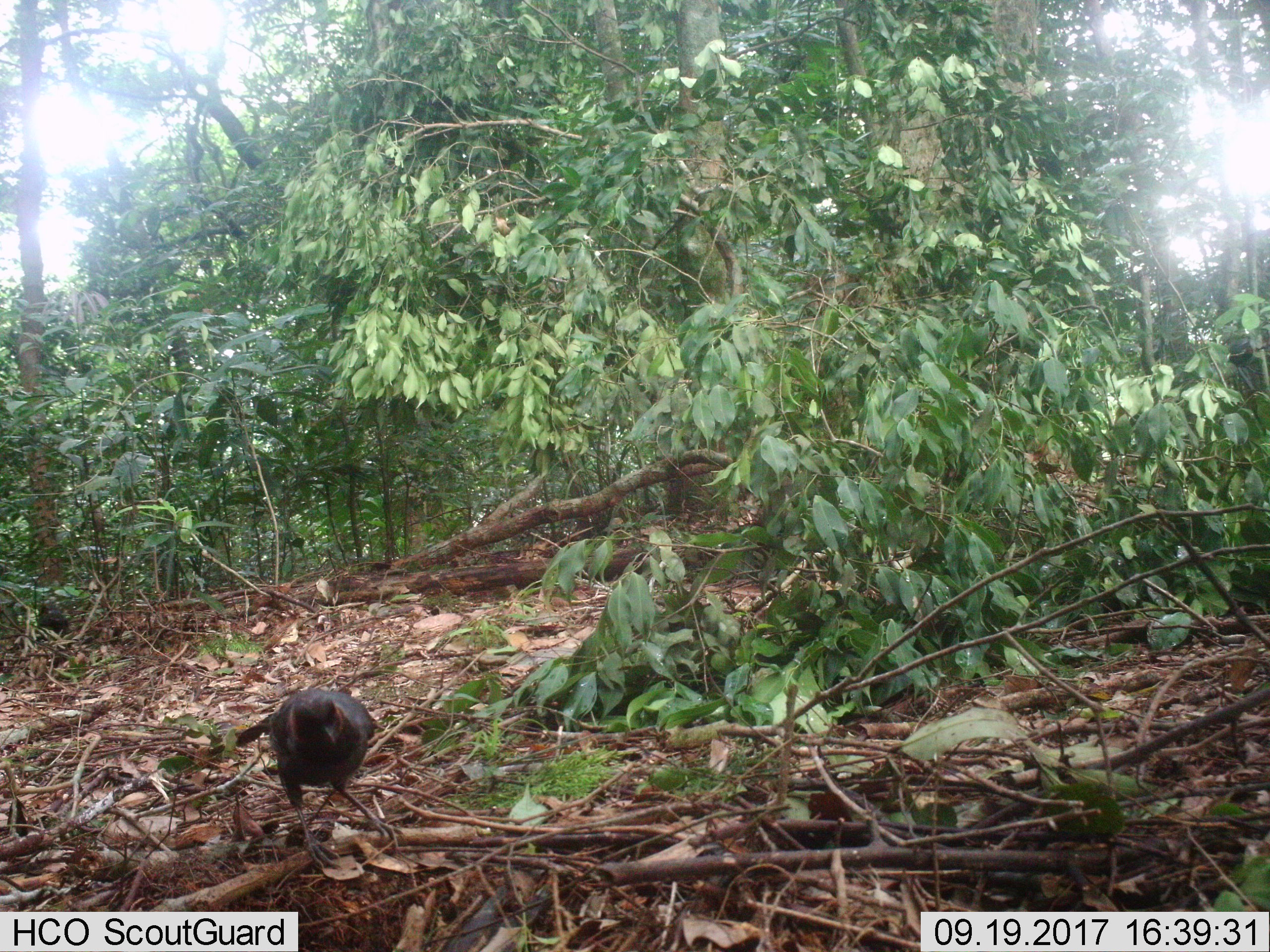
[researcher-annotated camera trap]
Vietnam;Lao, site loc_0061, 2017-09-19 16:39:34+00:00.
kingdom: Animalia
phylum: Chordata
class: Aves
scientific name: Aves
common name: bird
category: unidentified bird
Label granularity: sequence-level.